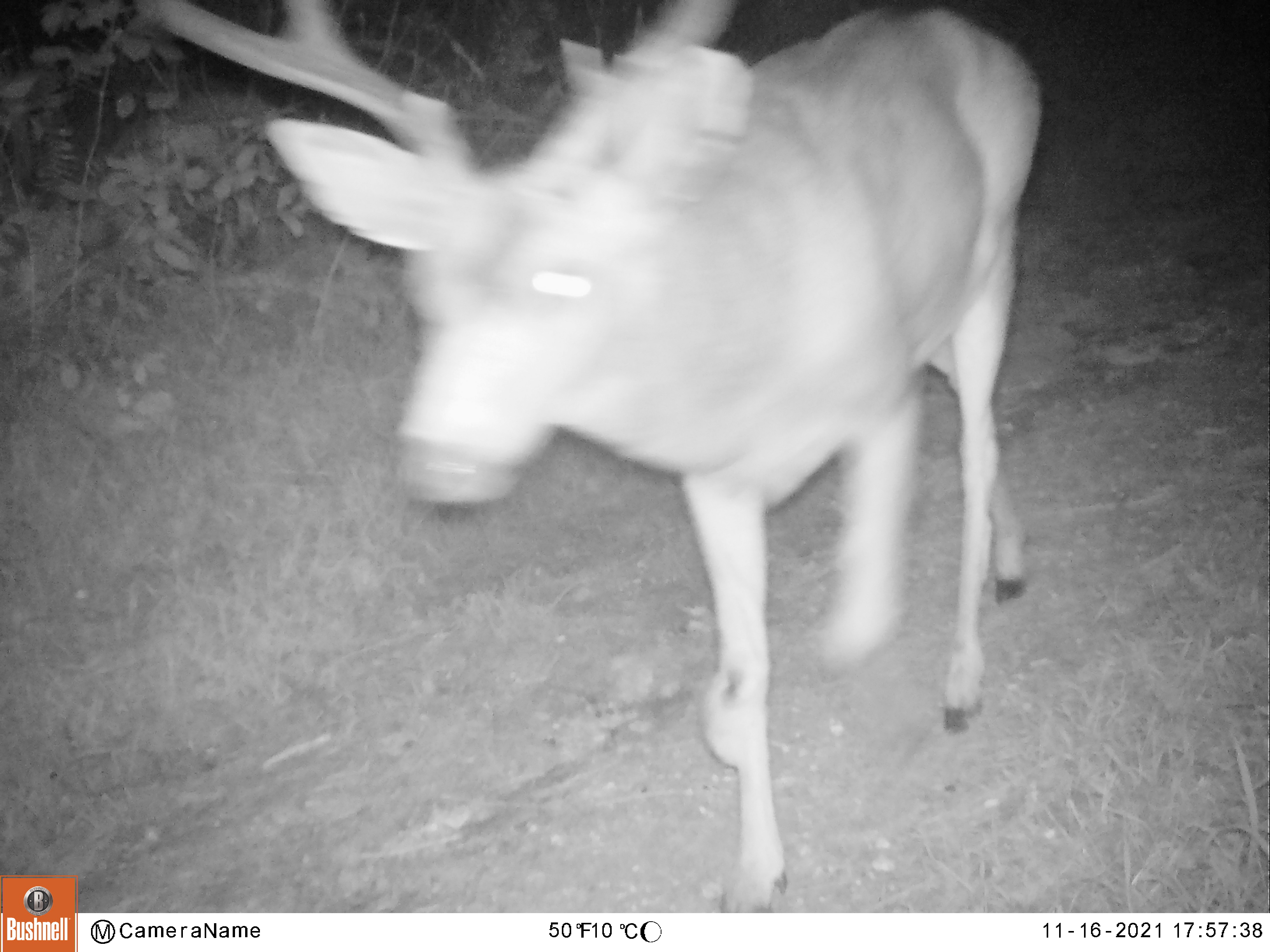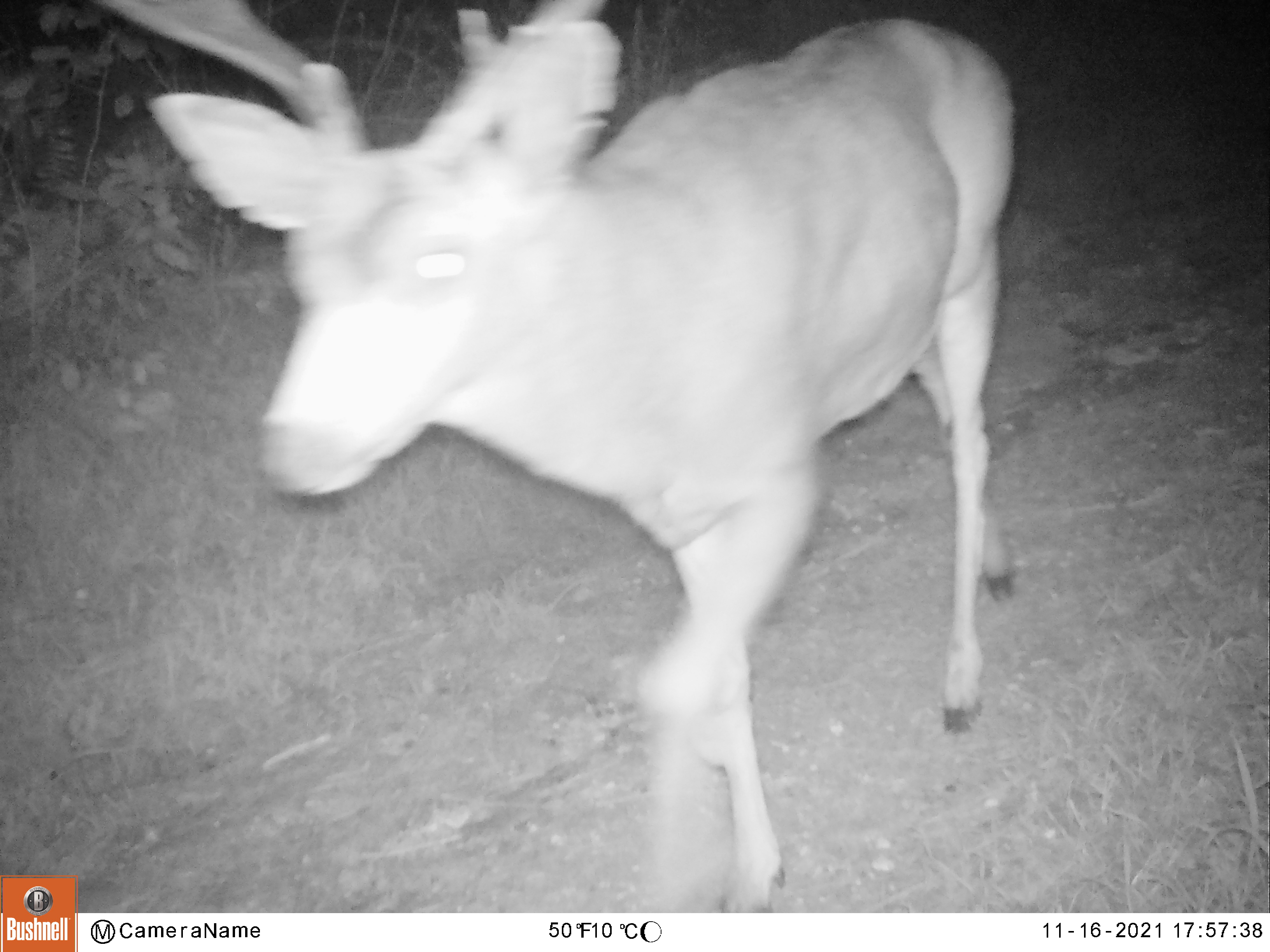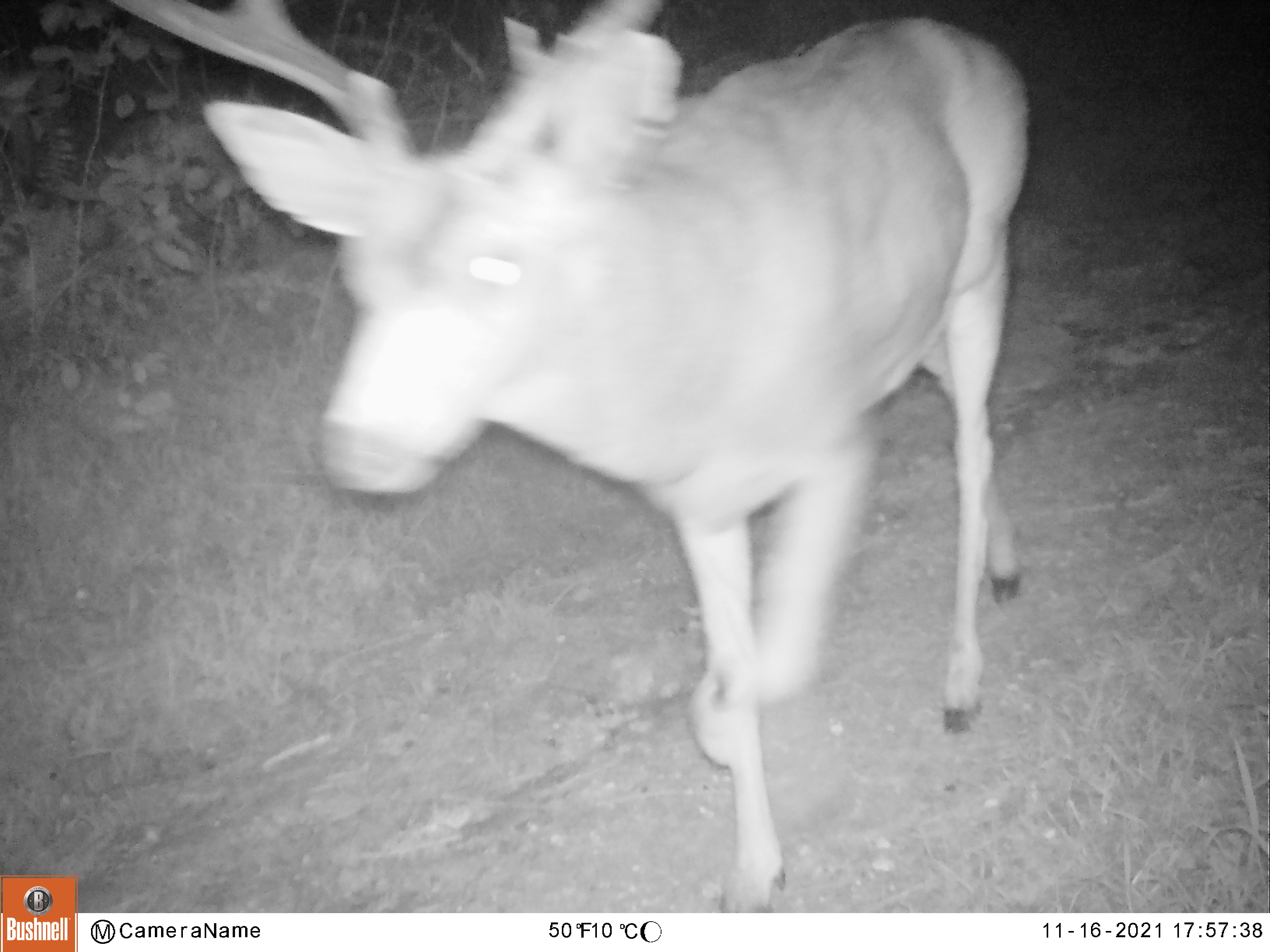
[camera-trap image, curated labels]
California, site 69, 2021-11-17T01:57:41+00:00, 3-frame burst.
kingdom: Animalia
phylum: Chordata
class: Mammalia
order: Artiodactyla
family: Cervidae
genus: Odocoileus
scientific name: Odocoileus hemionus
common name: mule deer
Mule deer (Odocoileus hemionus).